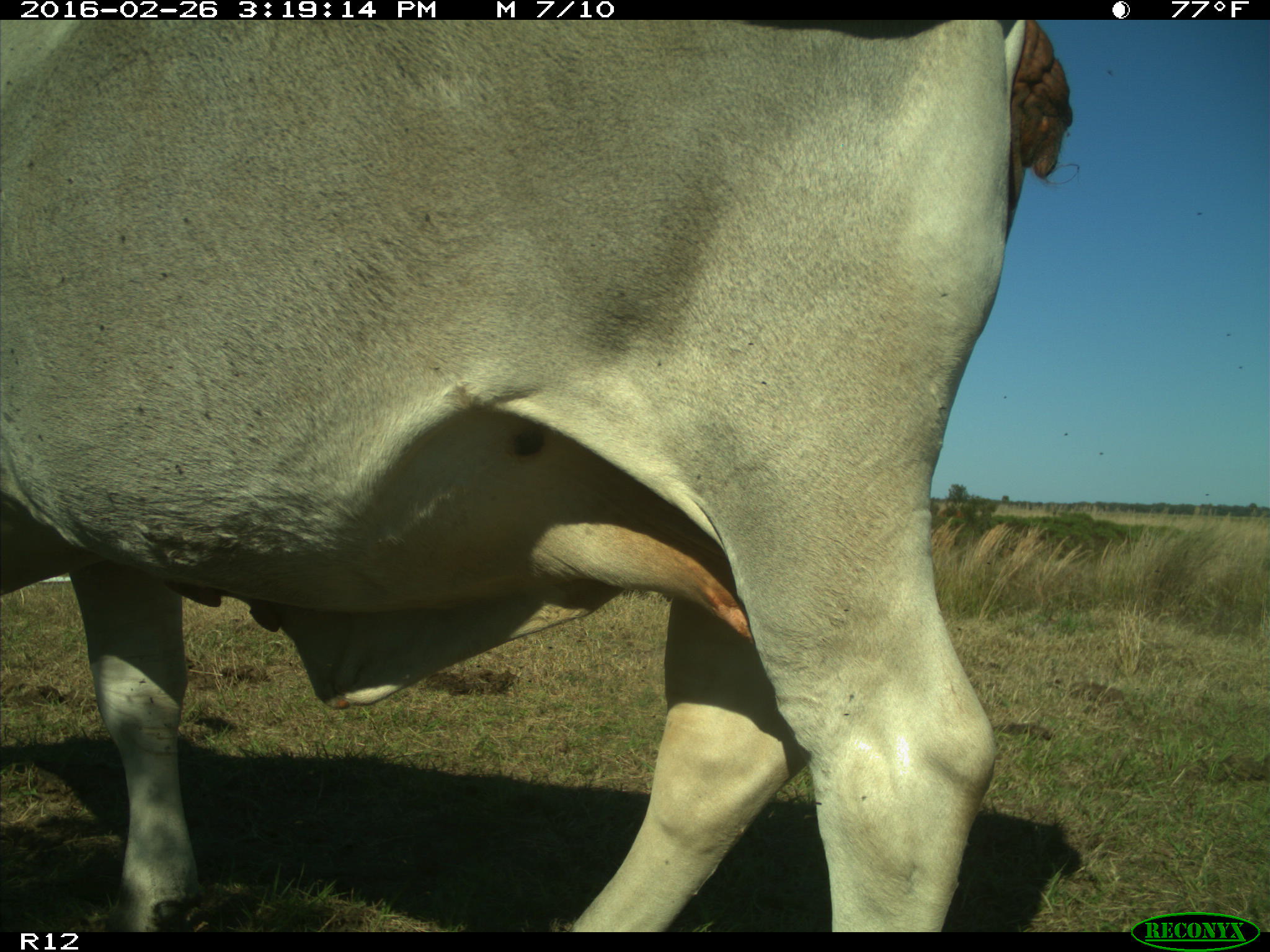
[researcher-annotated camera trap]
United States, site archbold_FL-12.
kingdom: Animalia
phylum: Chordata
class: Mammalia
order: Artiodactyla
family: Bovidae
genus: Bos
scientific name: Bos taurus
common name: domestic cow